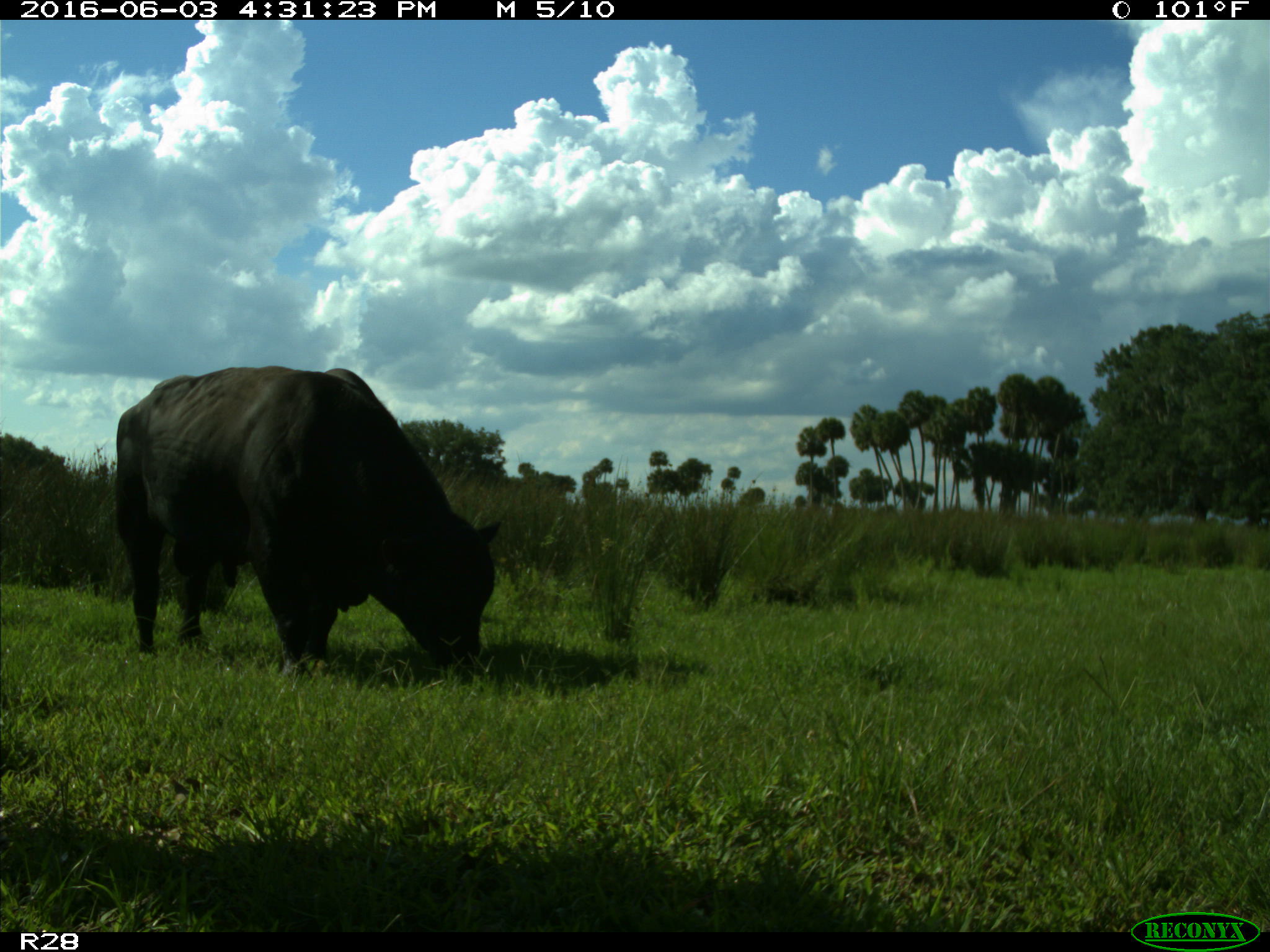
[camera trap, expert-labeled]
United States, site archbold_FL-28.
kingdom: Animalia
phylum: Chordata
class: Mammalia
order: Artiodactyla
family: Bovidae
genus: Bos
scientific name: Bos taurus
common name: domestic cow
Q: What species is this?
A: Bos taurus (domestic cow).